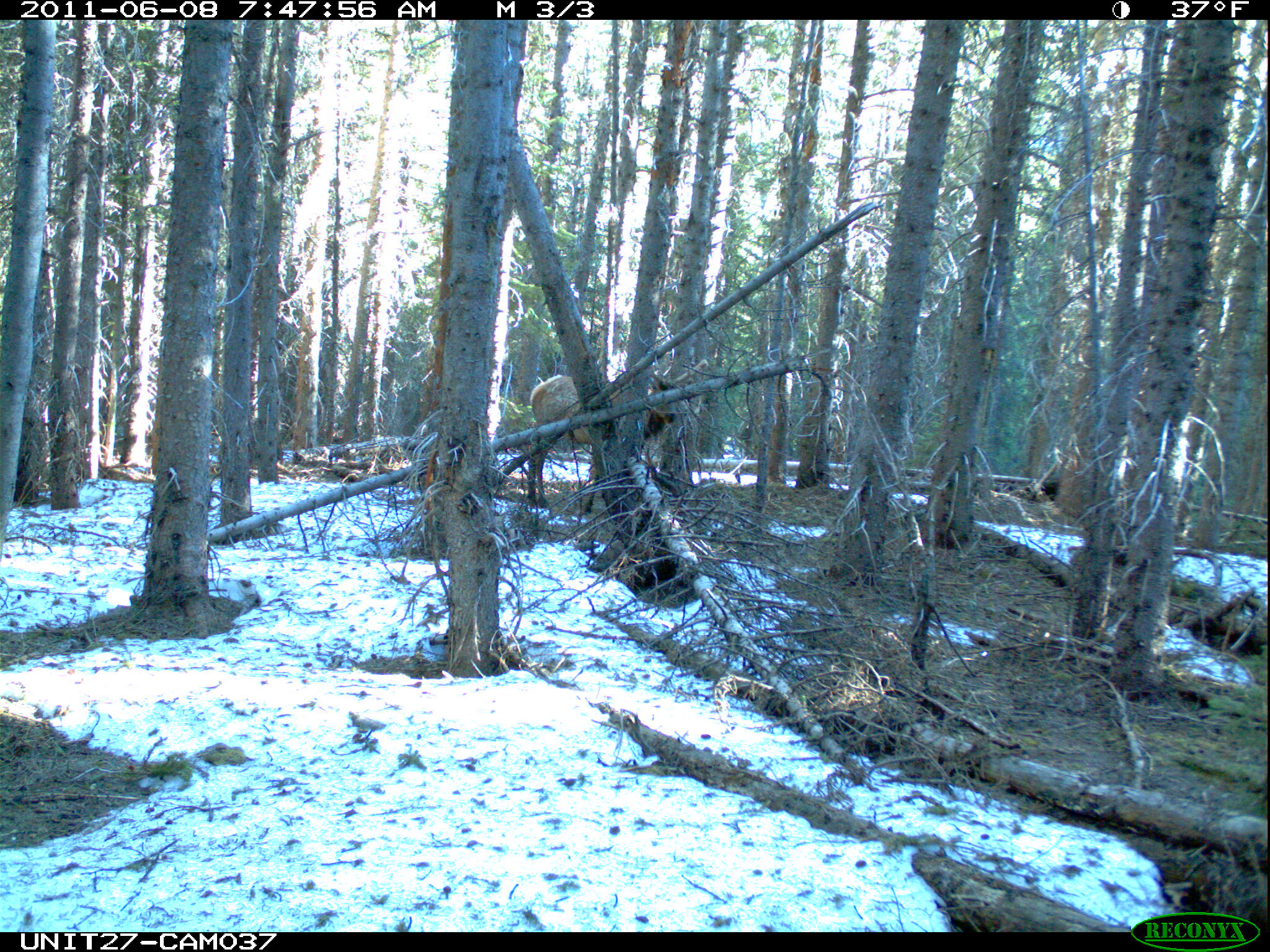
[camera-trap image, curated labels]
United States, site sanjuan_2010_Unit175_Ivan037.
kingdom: Animalia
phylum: Chordata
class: Mammalia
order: Artiodactyla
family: Cervidae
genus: Cervus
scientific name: Cervus elaphus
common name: red deer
Cervus elaphus (red deer).